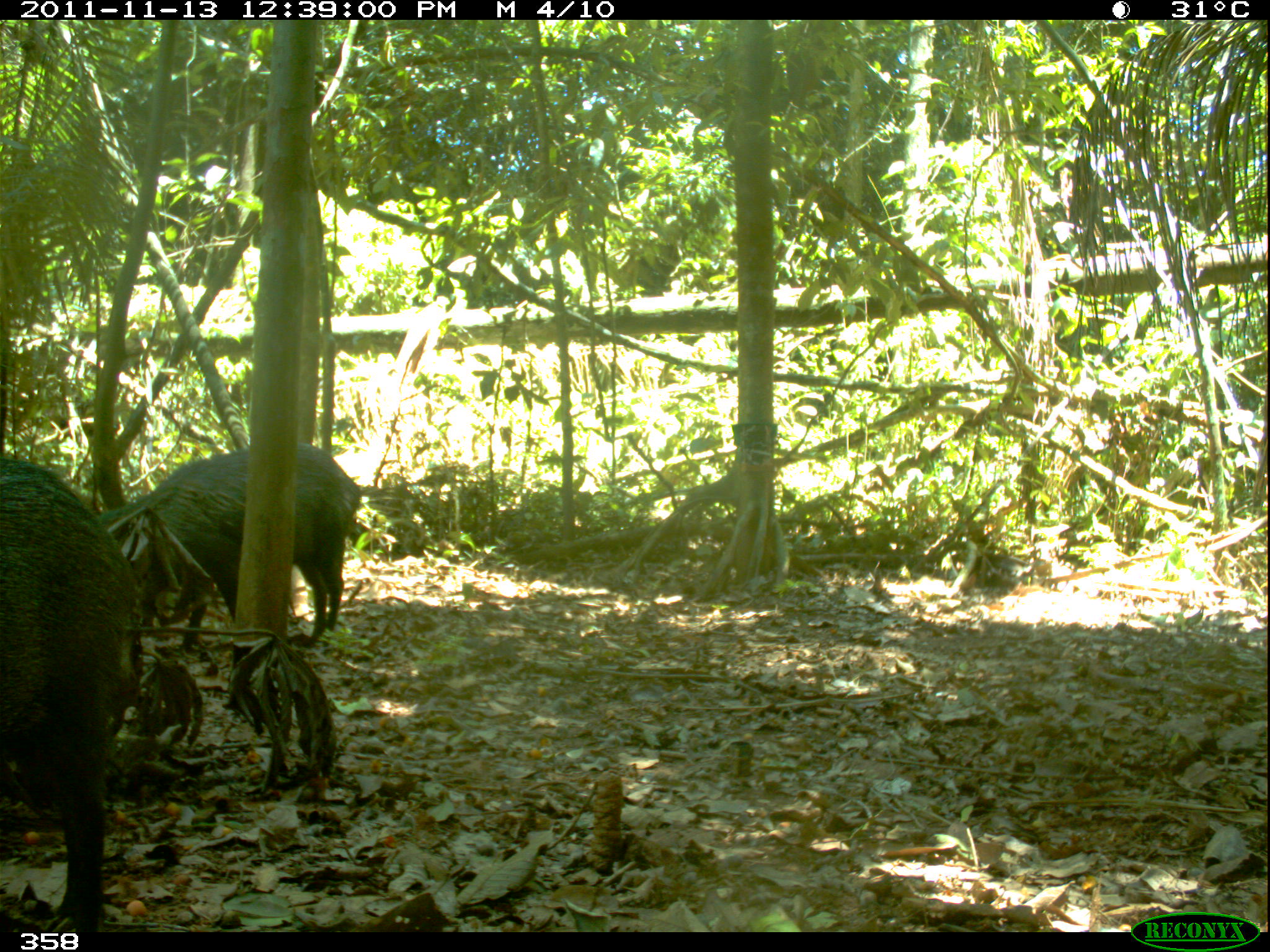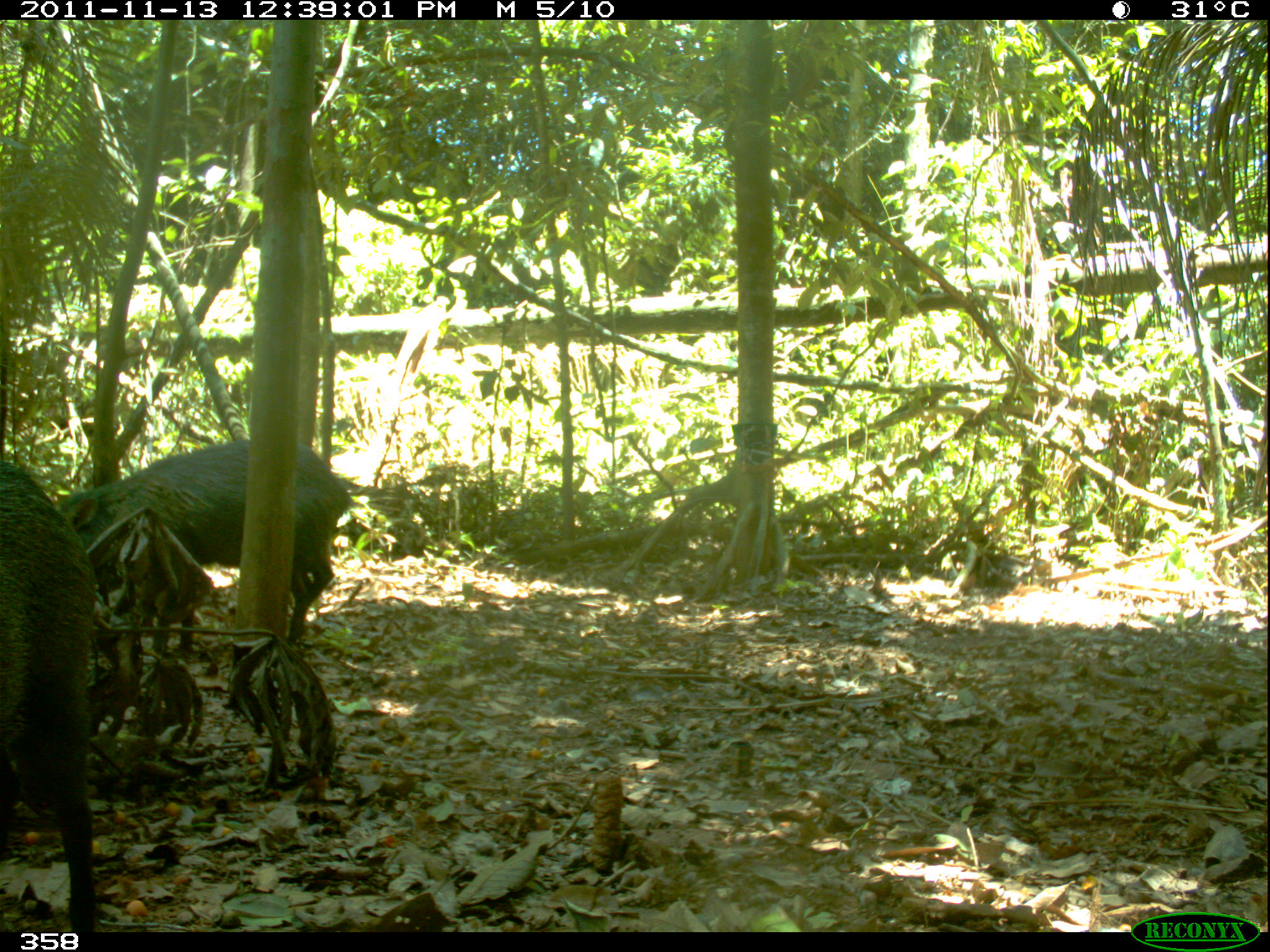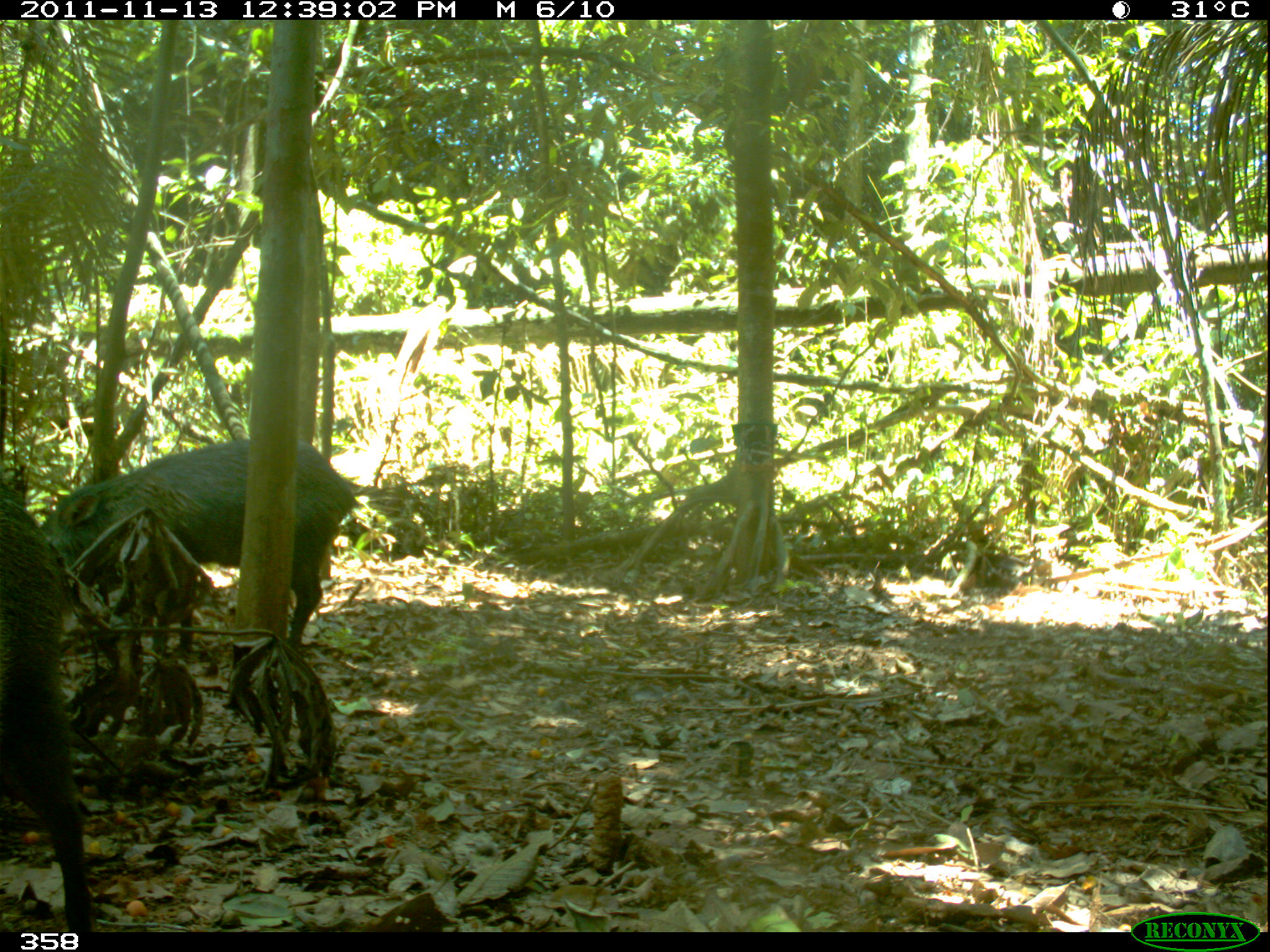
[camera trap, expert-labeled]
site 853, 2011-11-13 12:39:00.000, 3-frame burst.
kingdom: Animalia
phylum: Chordata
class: Mammalia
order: Artiodactyla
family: Tayassuidae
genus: Pecari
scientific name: Pecari tajacu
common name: collared peccary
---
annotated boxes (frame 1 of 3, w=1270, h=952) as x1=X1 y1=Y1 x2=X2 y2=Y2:
pecari tajacu: x1=0 y1=453 x2=121 y2=920; x1=101 y1=437 x2=352 y2=650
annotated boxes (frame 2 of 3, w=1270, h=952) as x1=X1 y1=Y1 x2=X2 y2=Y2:
pecari tajacu: x1=52 y1=437 x2=352 y2=655; x1=0 y1=453 x2=98 y2=931